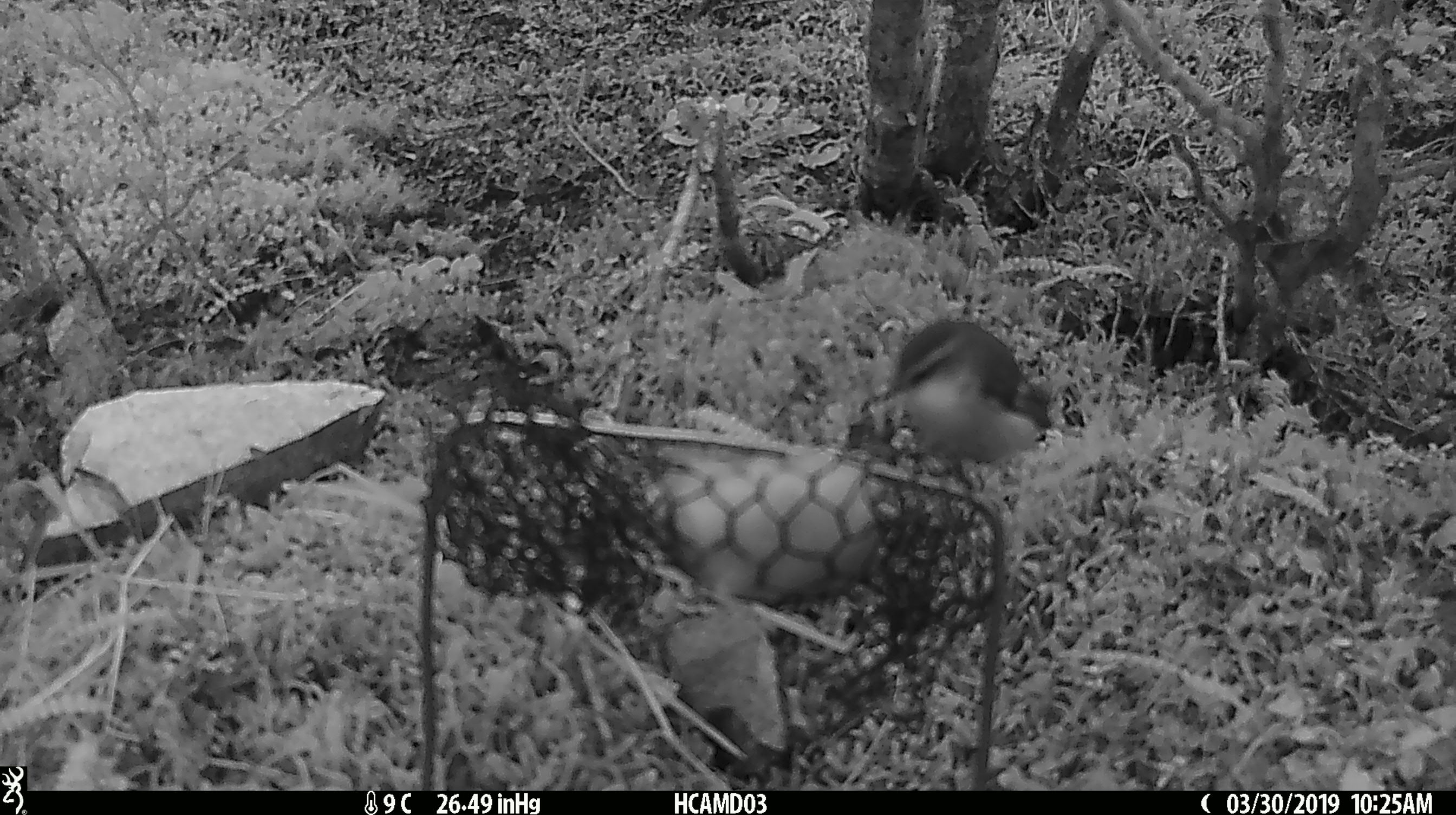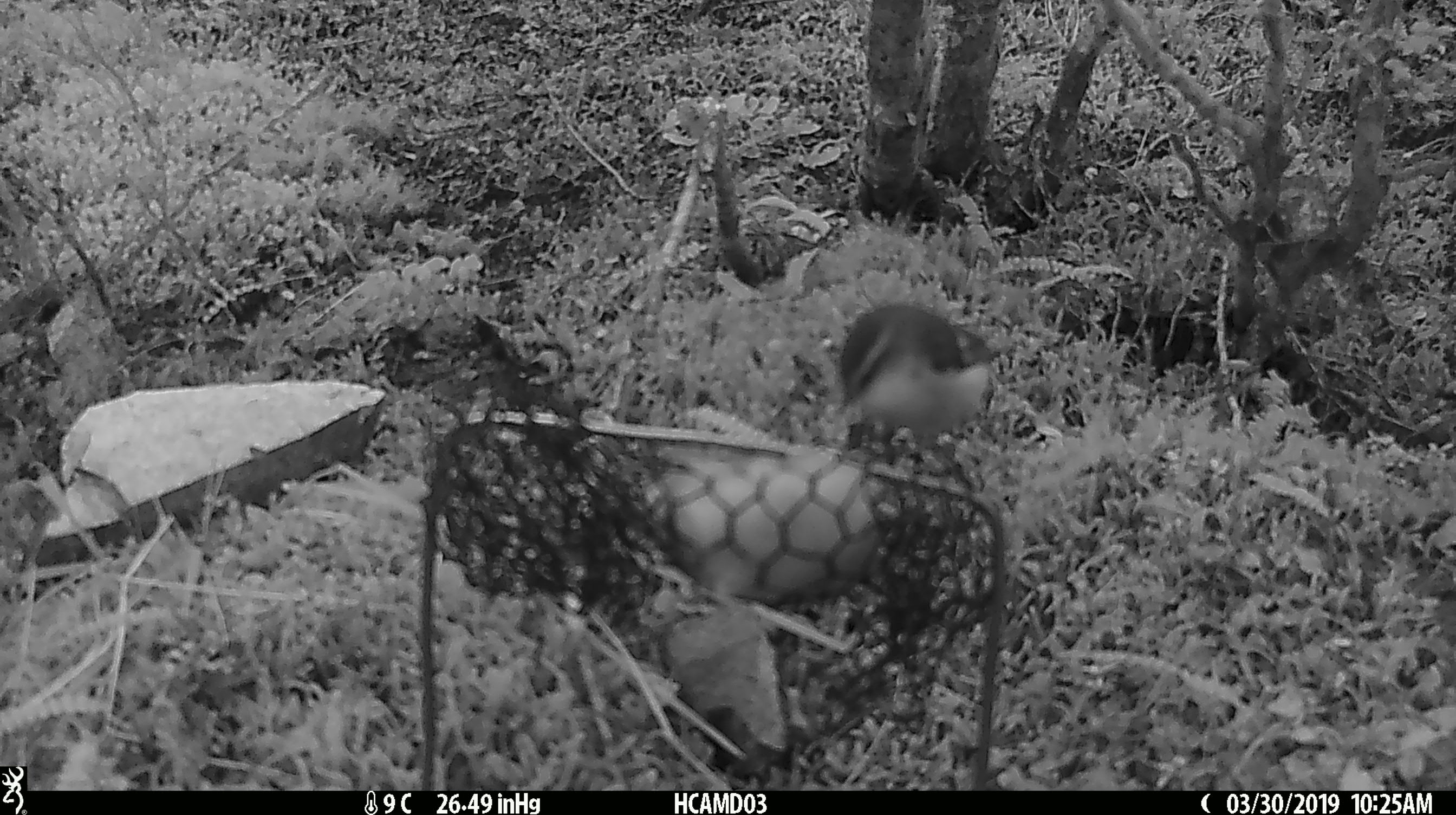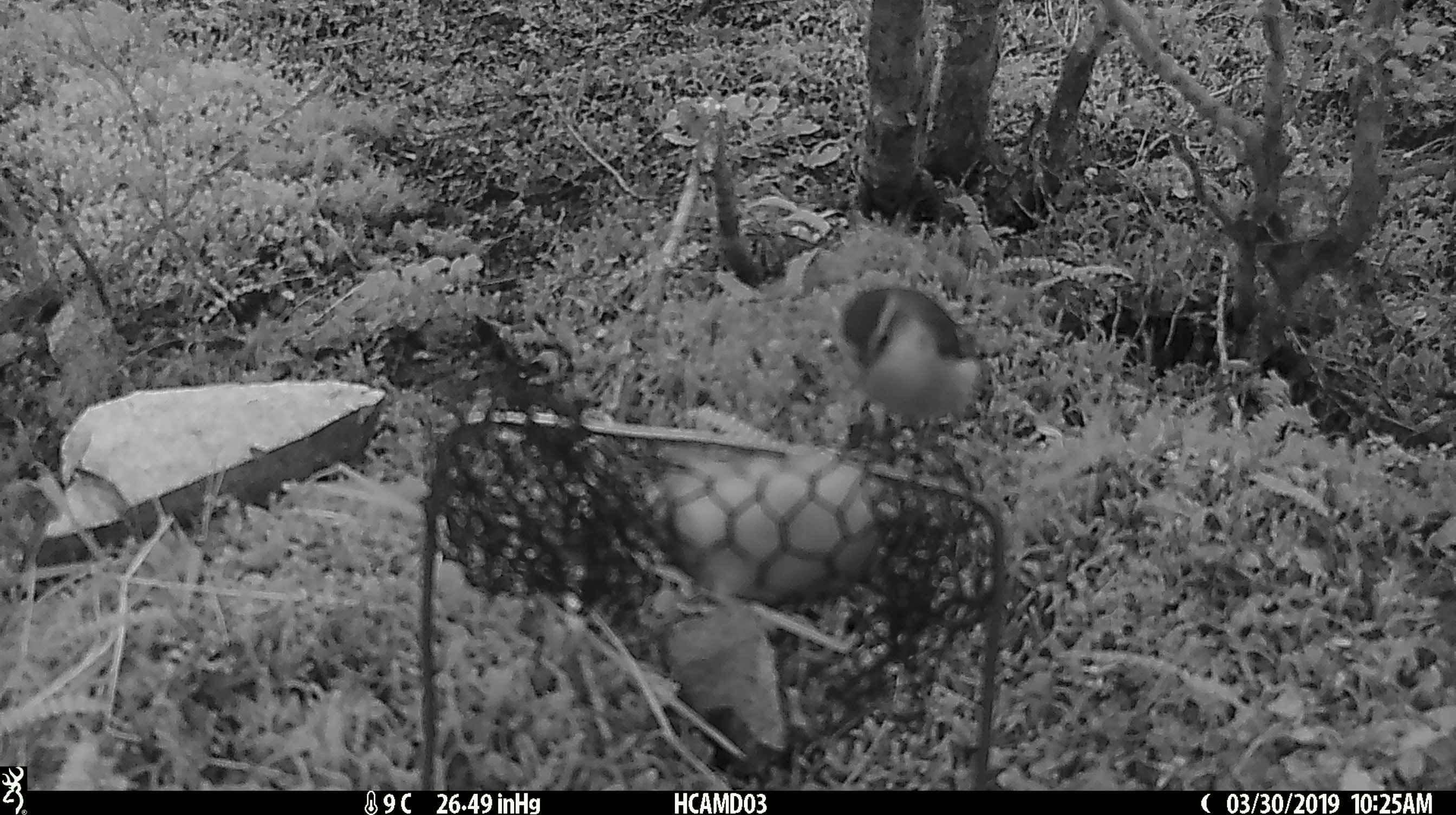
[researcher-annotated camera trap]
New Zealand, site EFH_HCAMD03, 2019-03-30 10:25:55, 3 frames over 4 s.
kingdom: Animalia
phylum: Chordata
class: Aves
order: Passeriformes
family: Acanthisittidae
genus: Acanthisitta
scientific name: Acanthisitta chloris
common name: rifleman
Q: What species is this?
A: Rifleman (Acanthisitta chloris).